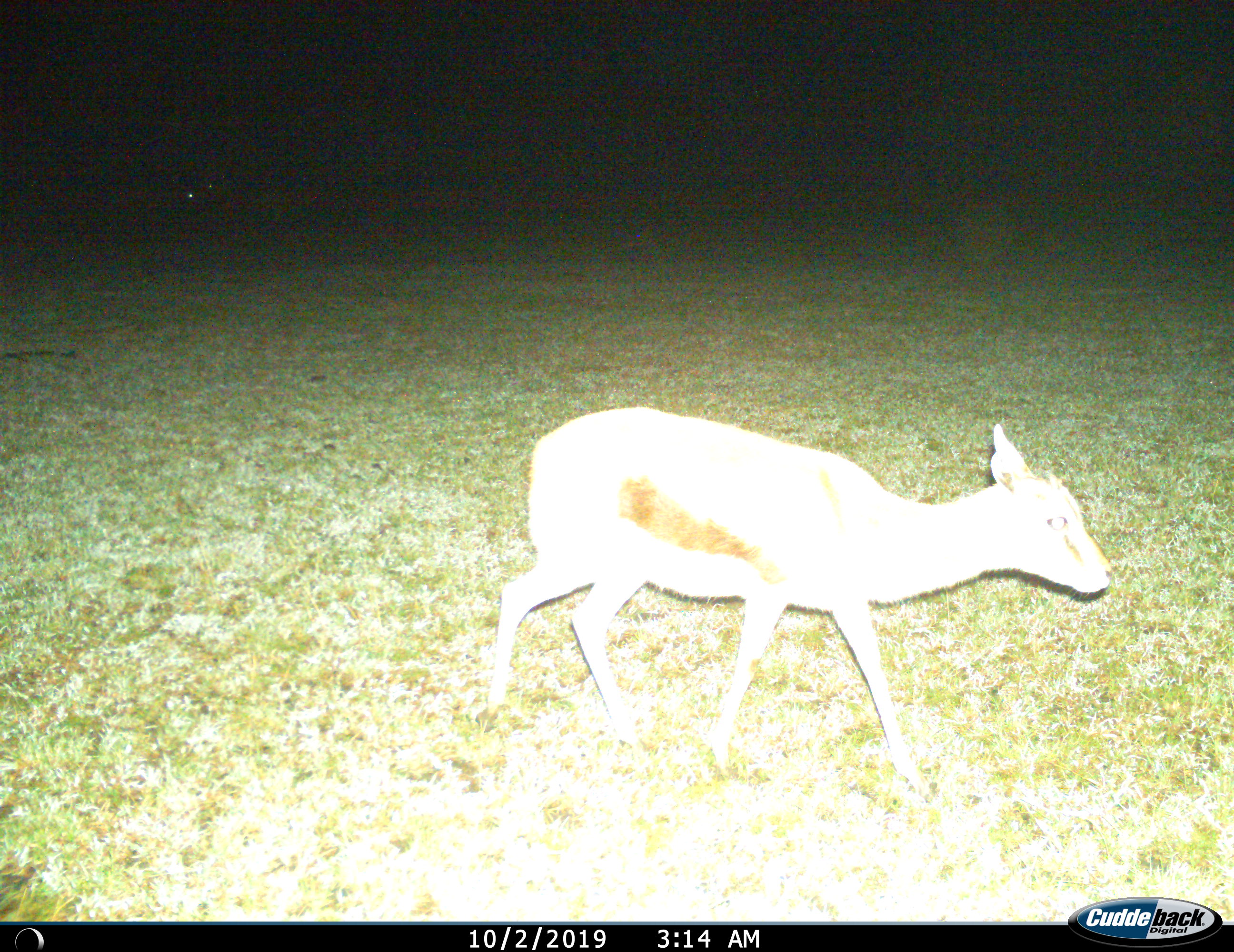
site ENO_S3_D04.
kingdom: Animalia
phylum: Chordata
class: Mammalia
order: Artiodactyla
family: Bovidae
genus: Eudorcas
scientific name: Eudorcas thomsonii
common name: thomson's gazelle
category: gazellethomsons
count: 1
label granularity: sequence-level